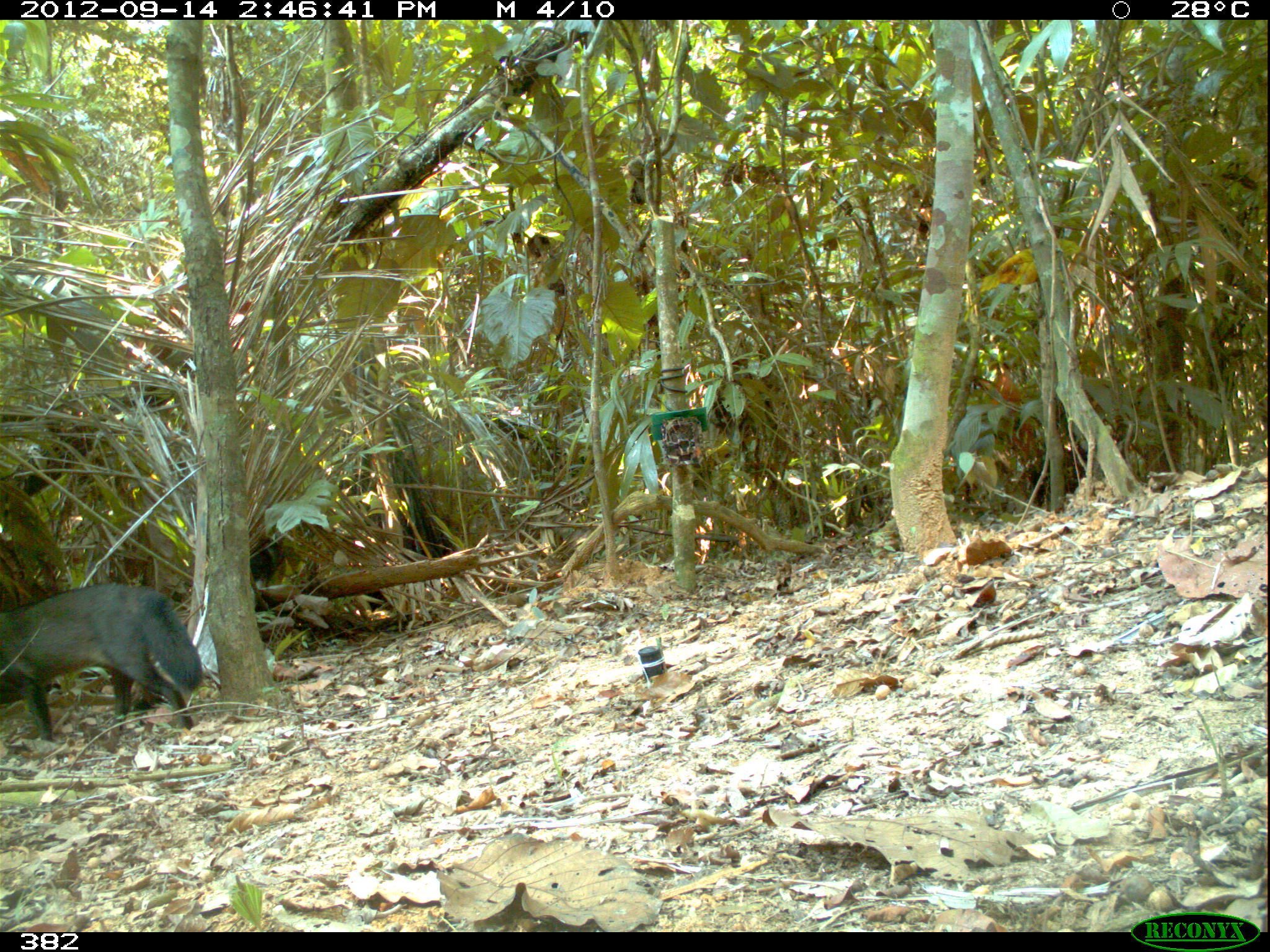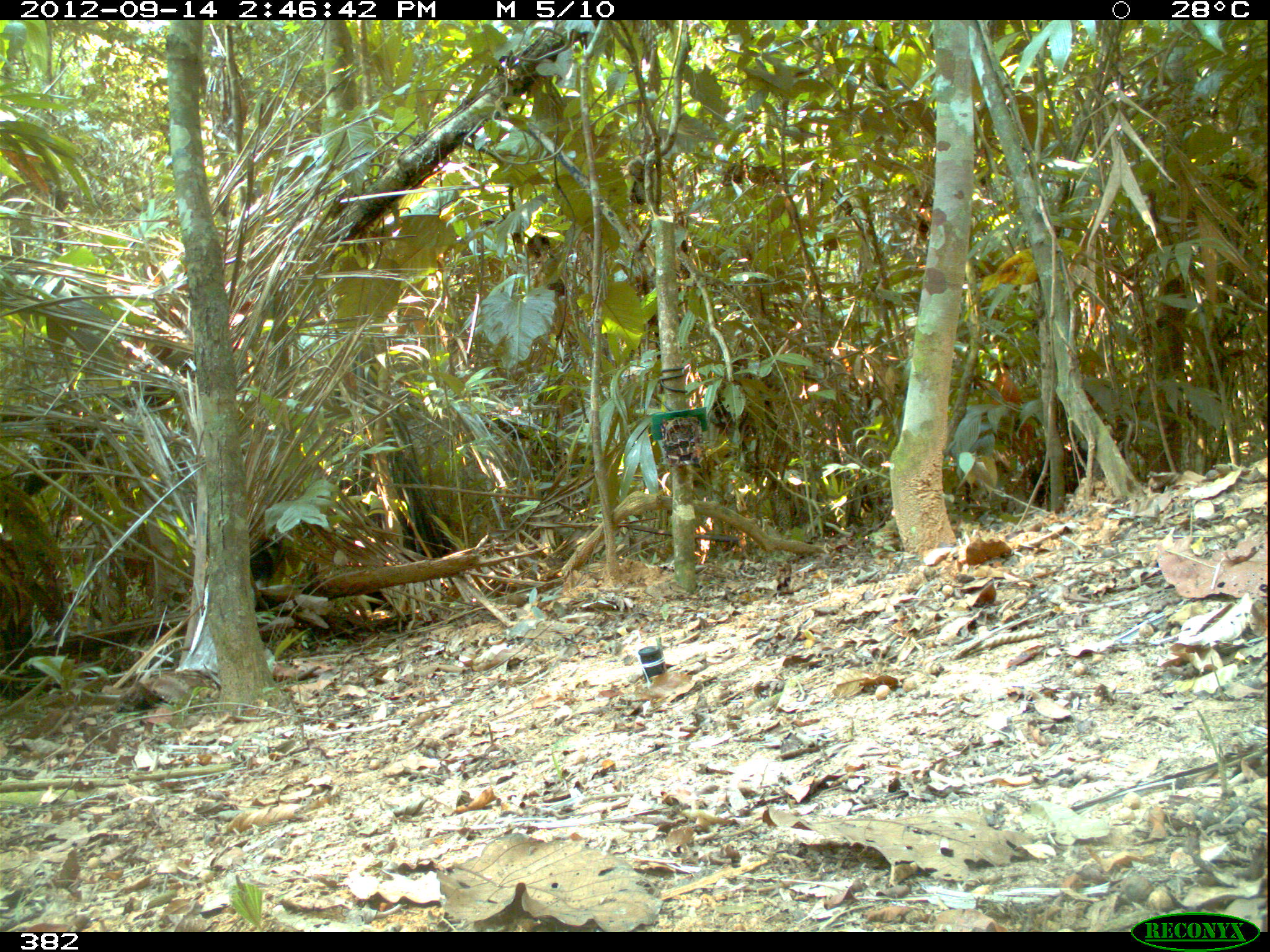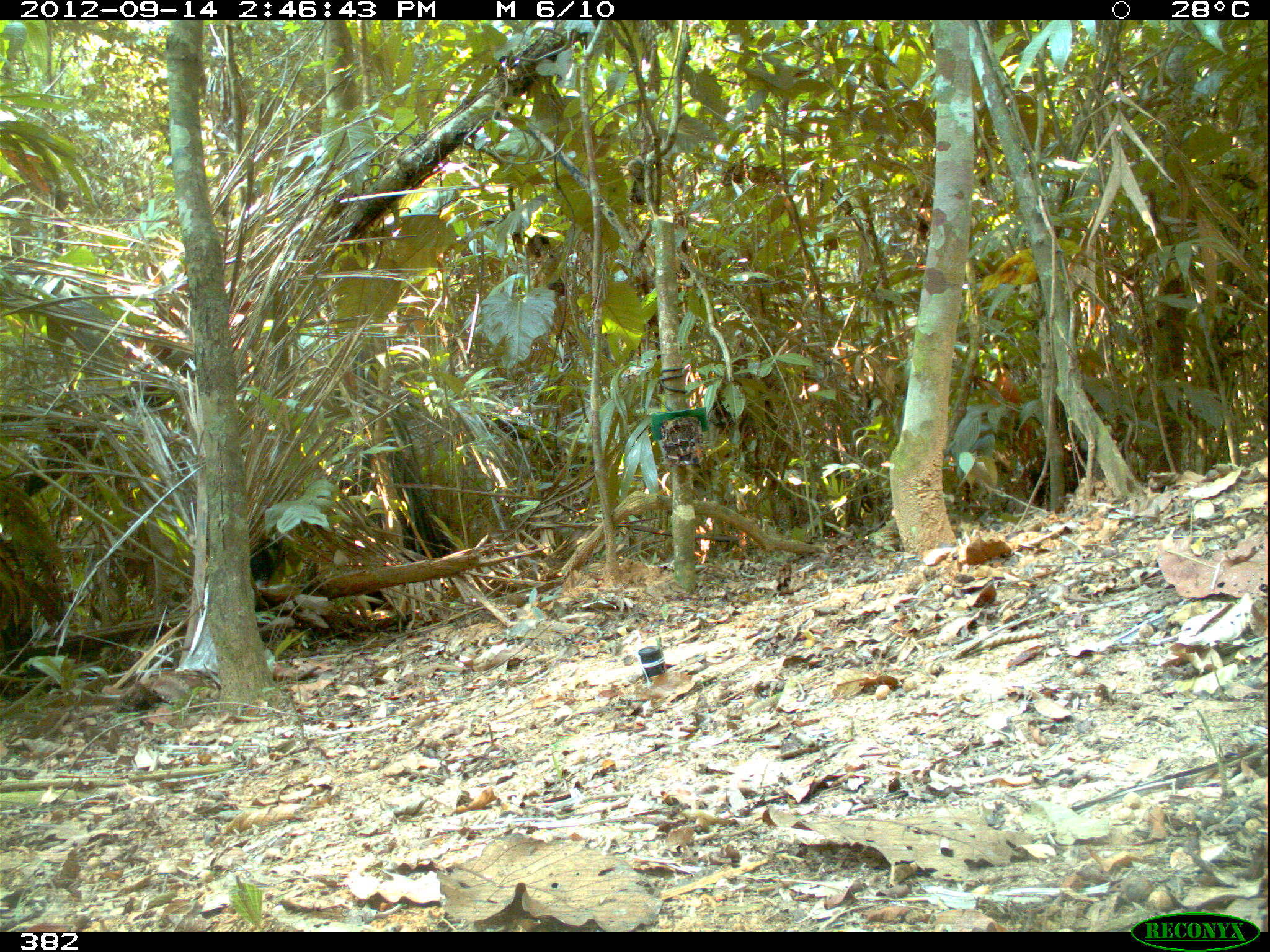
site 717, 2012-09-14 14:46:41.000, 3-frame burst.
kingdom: Animalia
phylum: Chordata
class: Mammalia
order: Carnivora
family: Canidae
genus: Atelocynus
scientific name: Atelocynus microtis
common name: short-eared dog